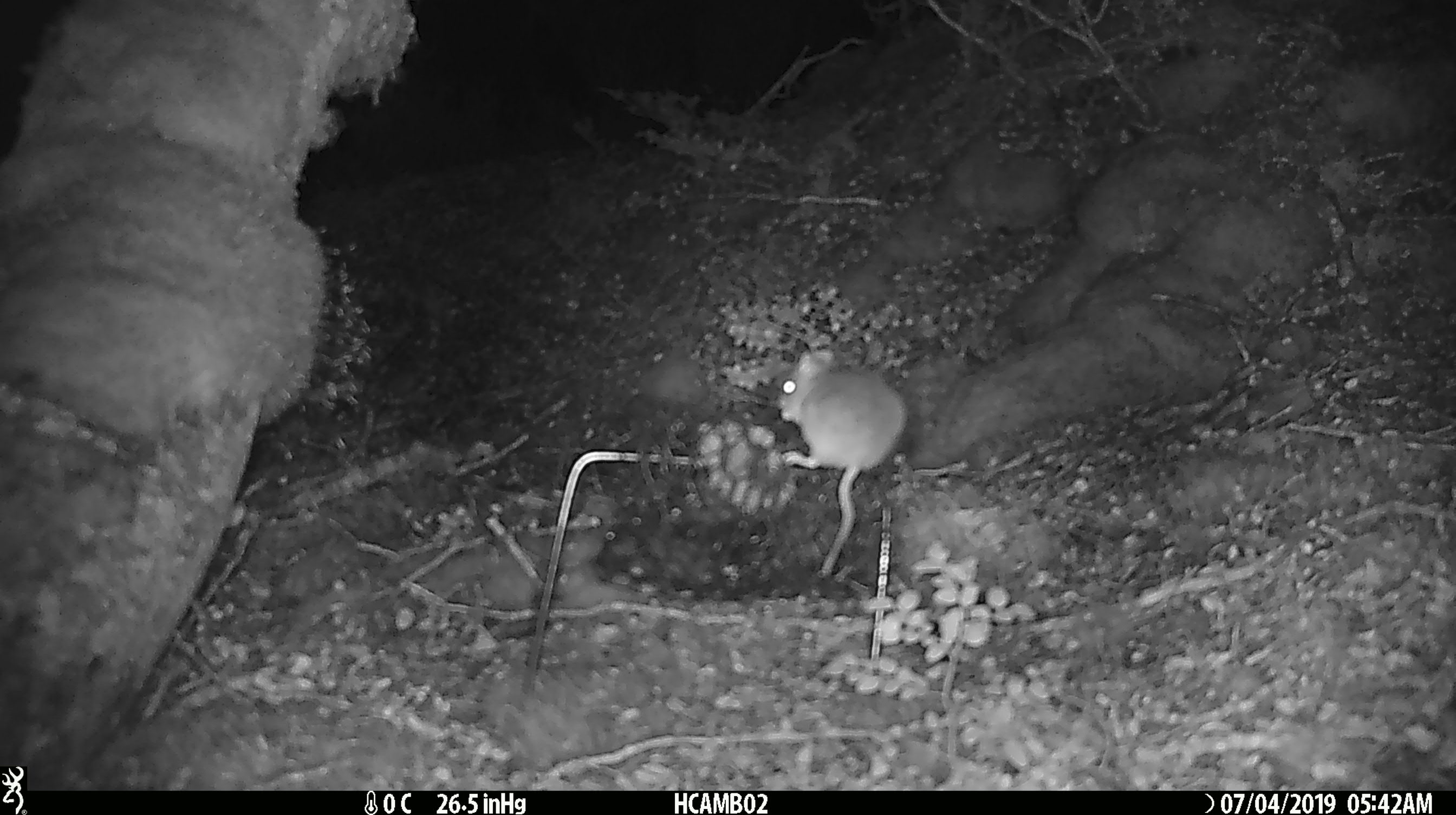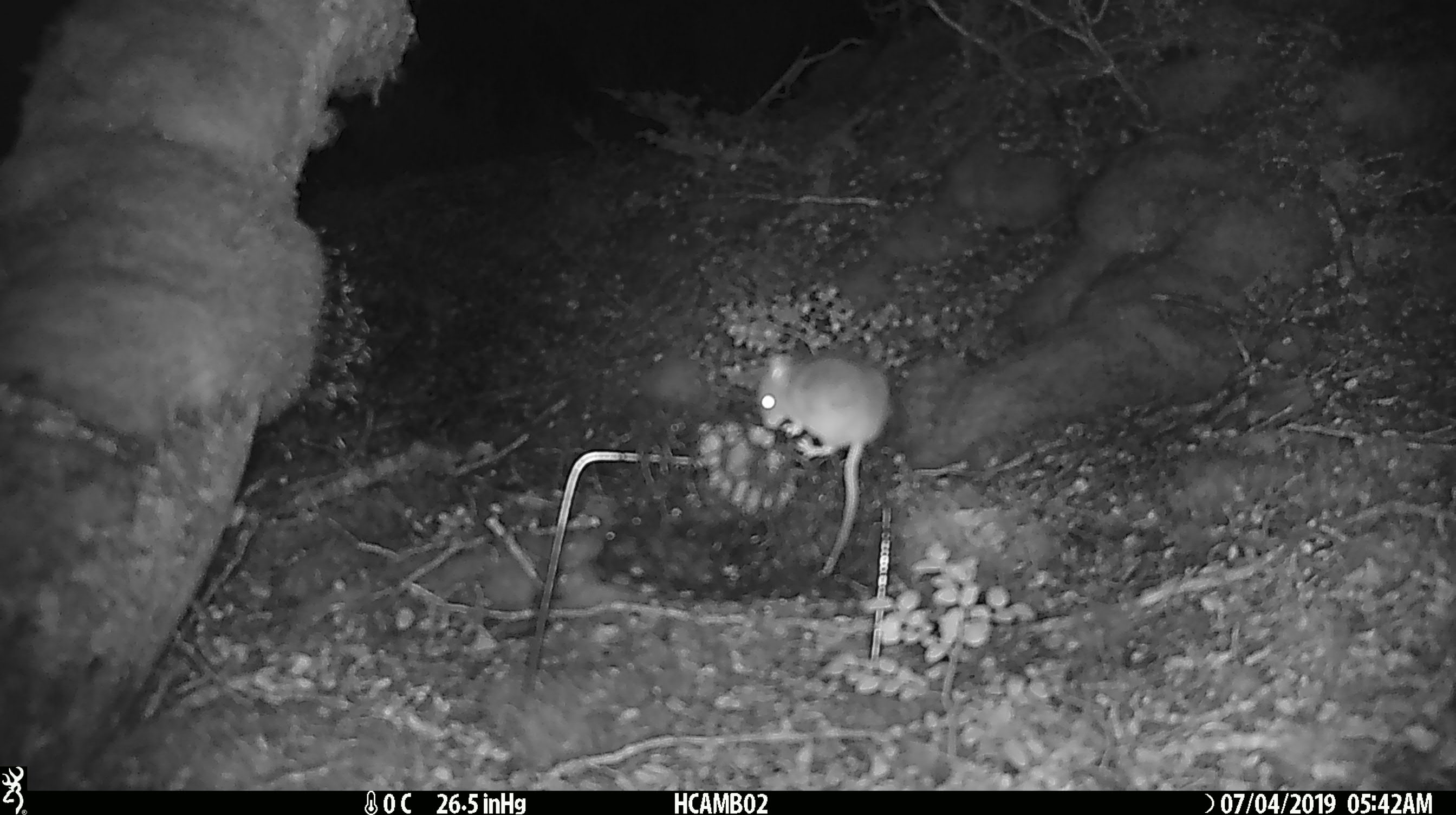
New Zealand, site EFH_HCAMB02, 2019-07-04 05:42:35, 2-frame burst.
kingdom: Animalia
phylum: Chordata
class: Mammalia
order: Rodentia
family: Muridae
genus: Mus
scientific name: Mus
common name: mouse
Mouse (Mus).